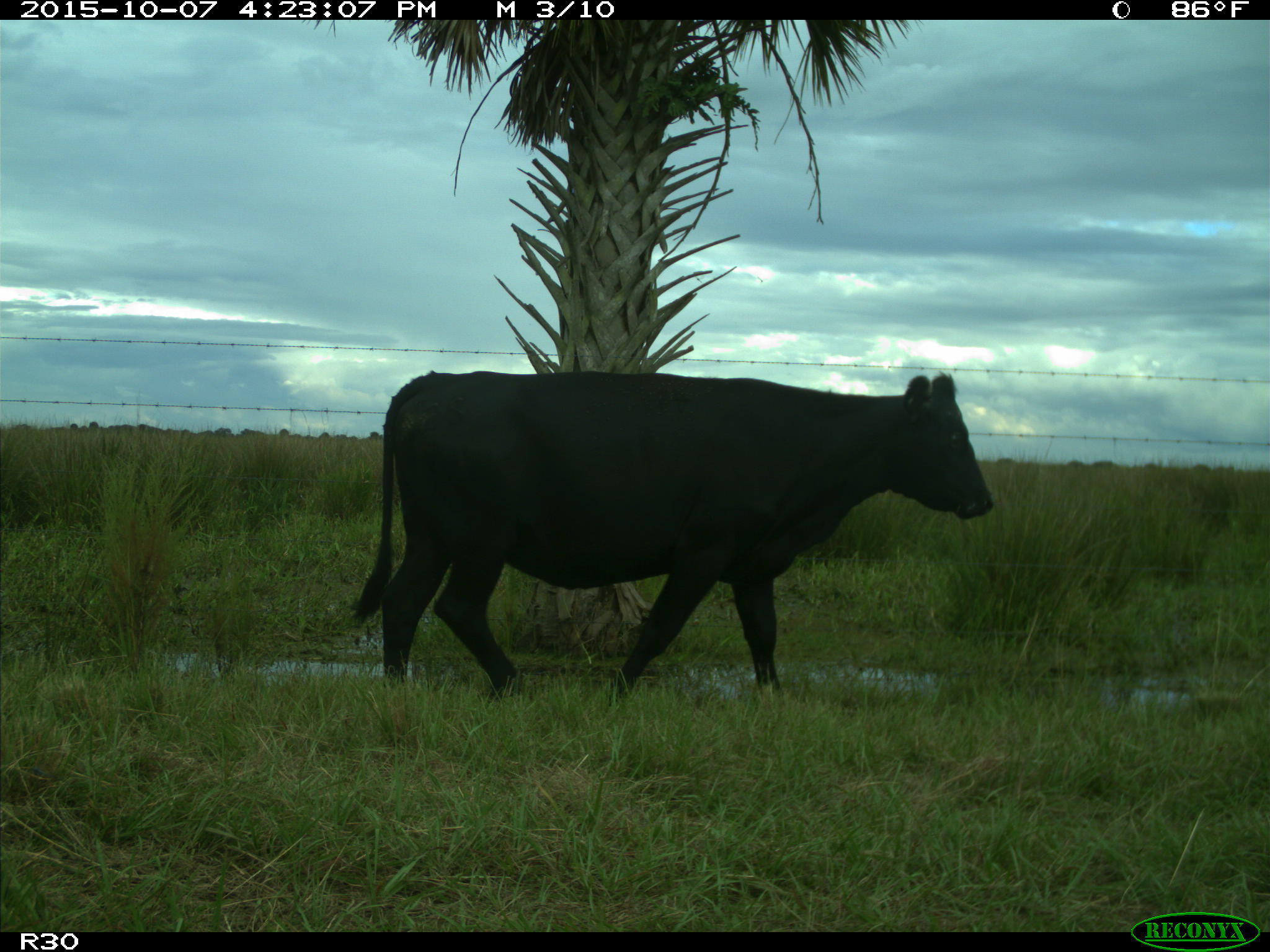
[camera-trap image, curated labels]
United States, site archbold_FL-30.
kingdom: Animalia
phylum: Chordata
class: Mammalia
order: Artiodactyla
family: Bovidae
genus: Bos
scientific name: Bos taurus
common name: domestic cow